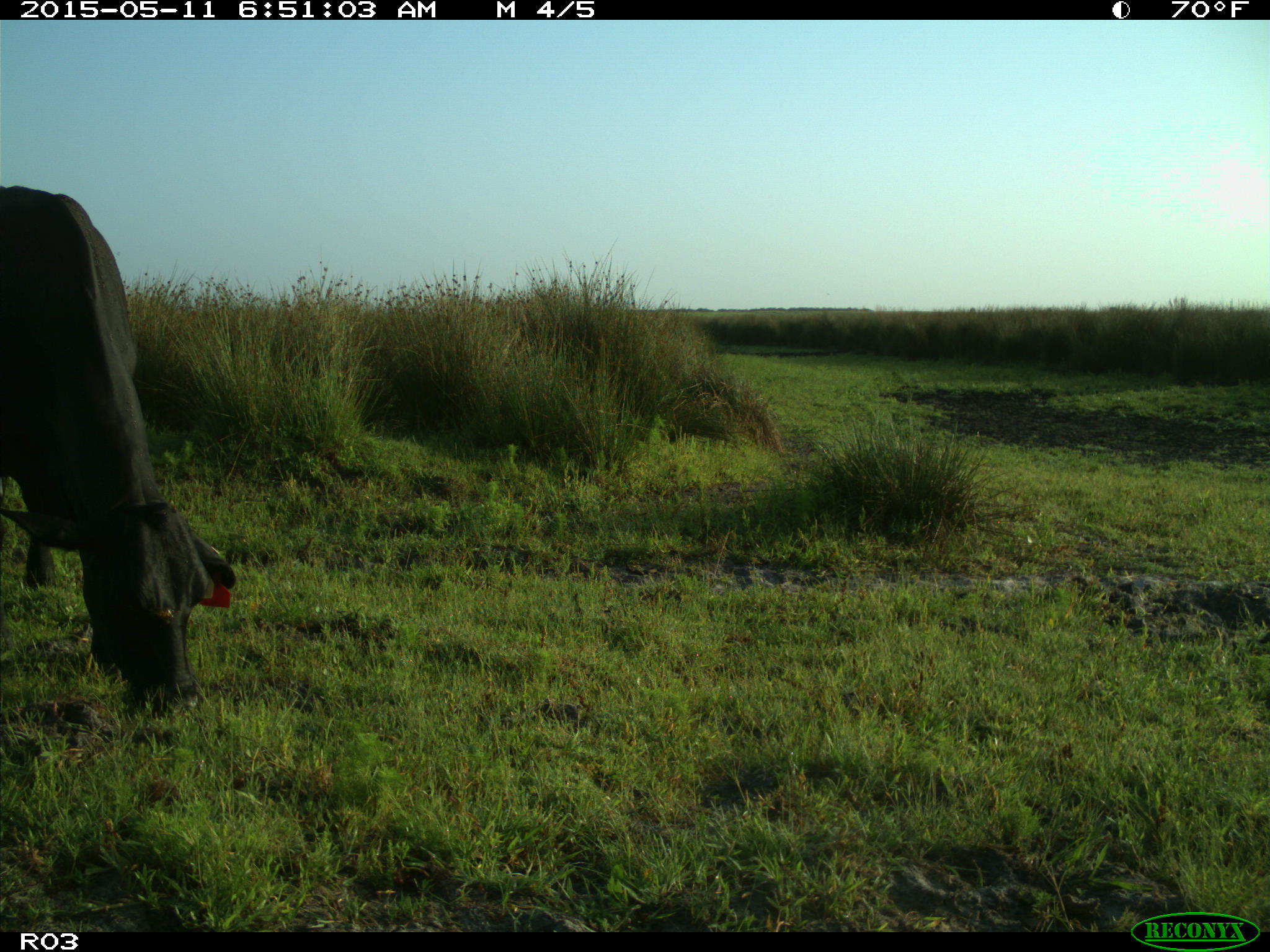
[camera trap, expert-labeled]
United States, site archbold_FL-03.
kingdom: Animalia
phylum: Chordata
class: Mammalia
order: Artiodactyla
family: Bovidae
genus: Bos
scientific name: Bos taurus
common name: domestic cow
Bos taurus (domestic cow).